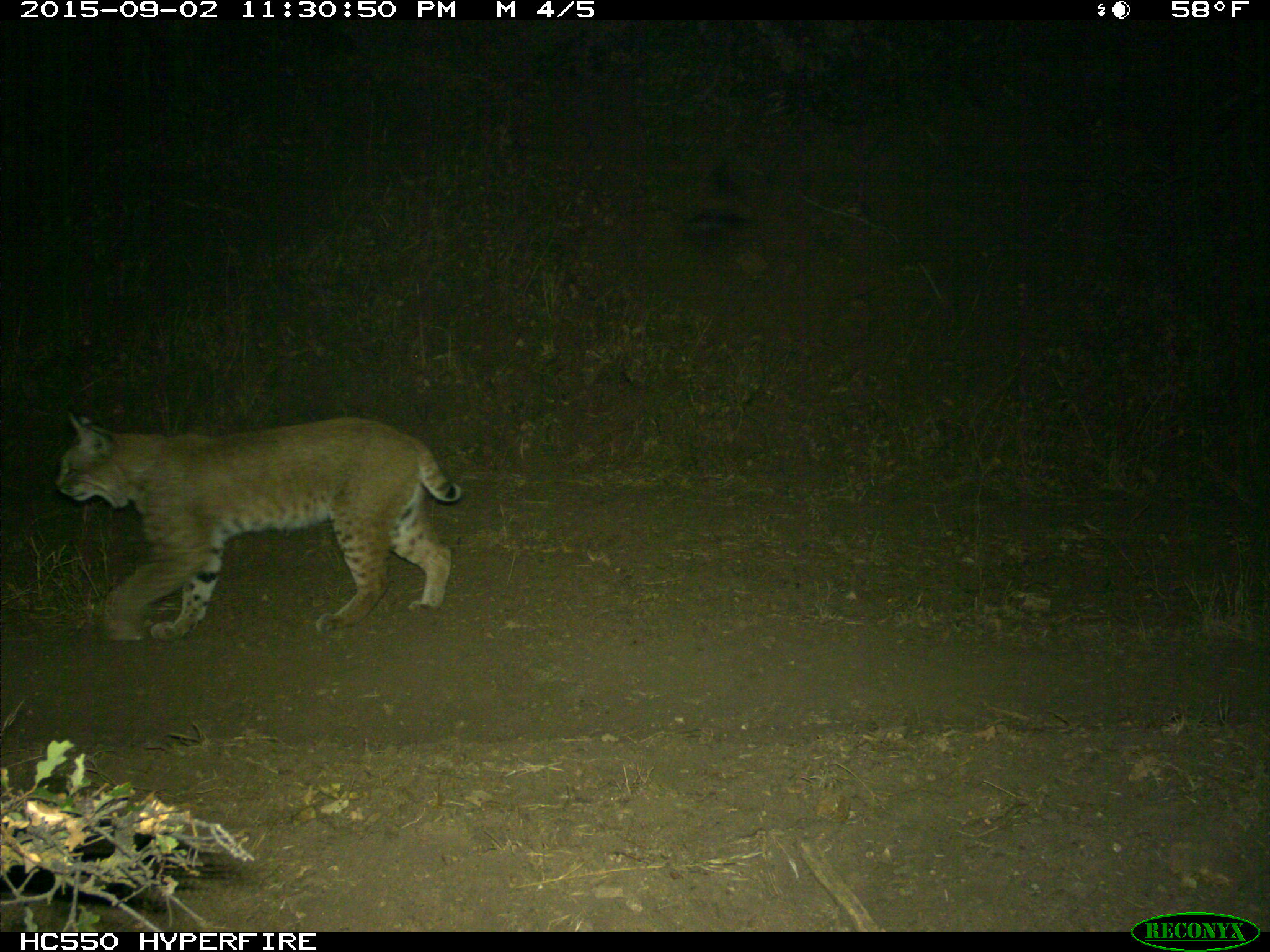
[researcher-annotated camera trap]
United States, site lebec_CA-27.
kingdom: Animalia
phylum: Chordata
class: Mammalia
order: Carnivora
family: Felidae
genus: Lynx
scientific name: Lynx rufus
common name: bobcat